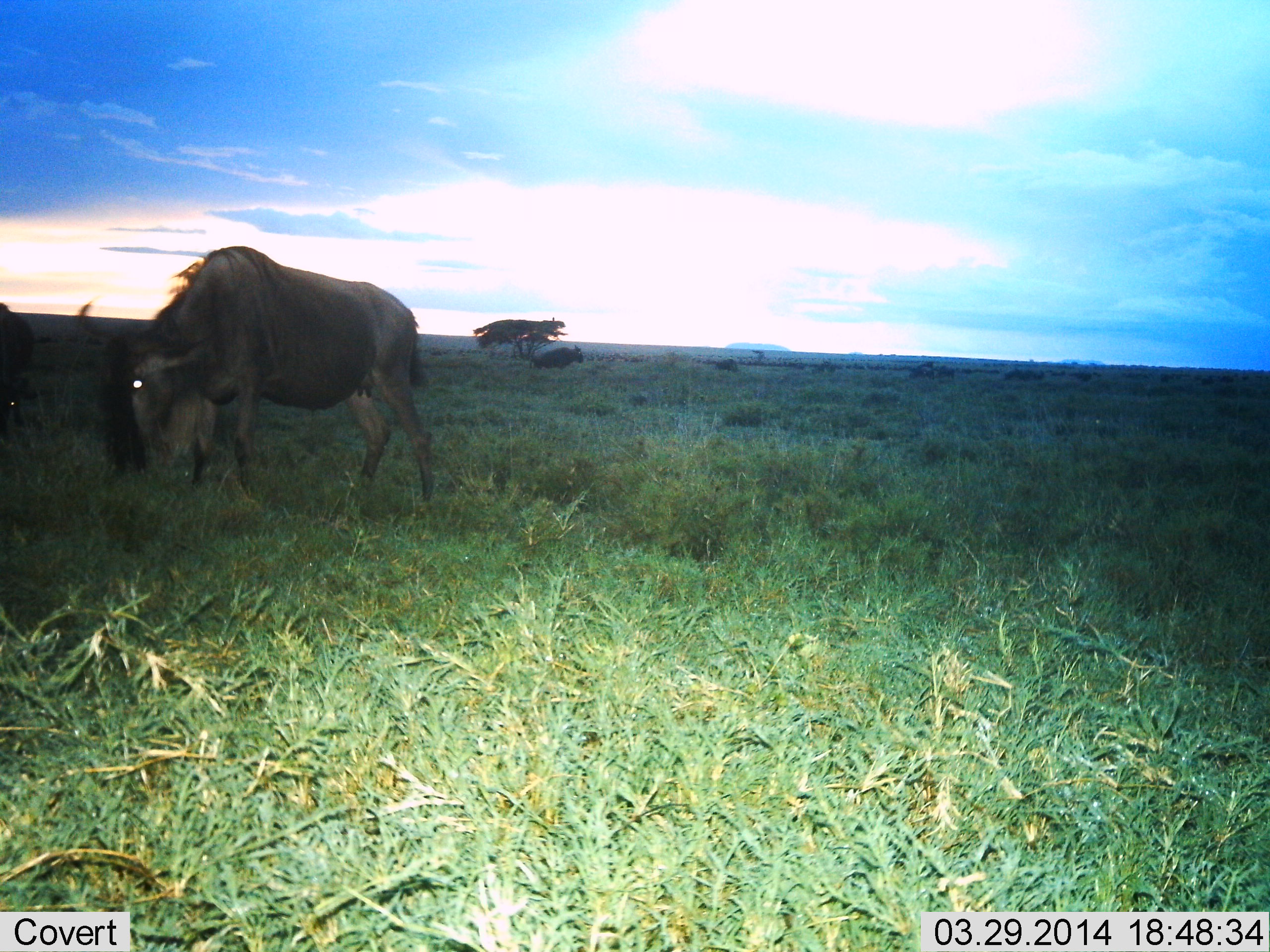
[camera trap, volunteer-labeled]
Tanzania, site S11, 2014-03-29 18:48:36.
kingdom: Animalia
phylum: Chordata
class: Mammalia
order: Artiodactyla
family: Bovidae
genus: Connochaetes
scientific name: Connochaetes taurinus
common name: blue wildebeest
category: wildebeest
Wildebeest (blue wildebeest) (Connochaetes taurinus), count 2. Behavior (volunteer vote fractions): standing 40%, resting 0%, moving 20%, interacting 0%. Young present (vote fraction): 0%. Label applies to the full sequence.